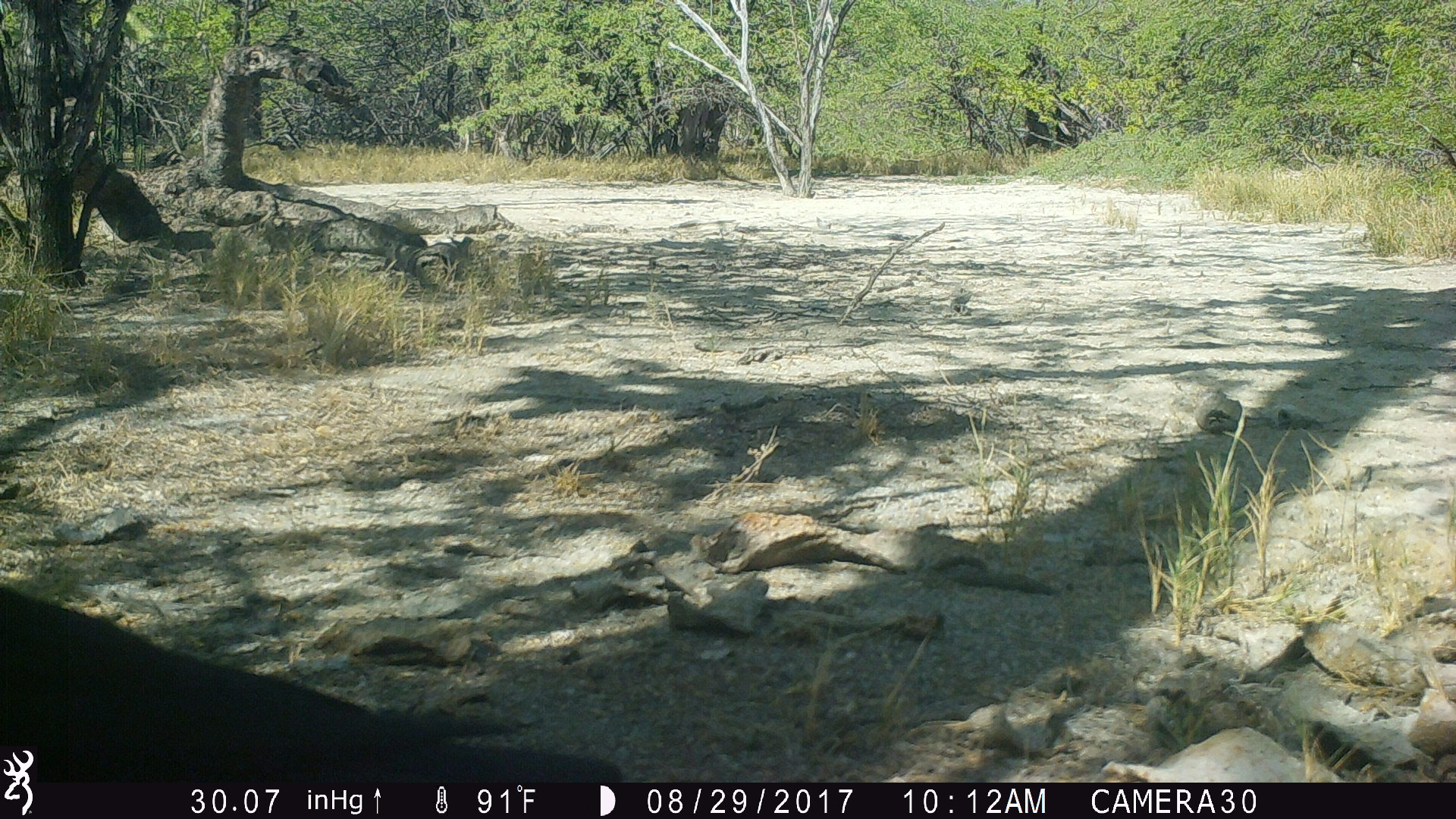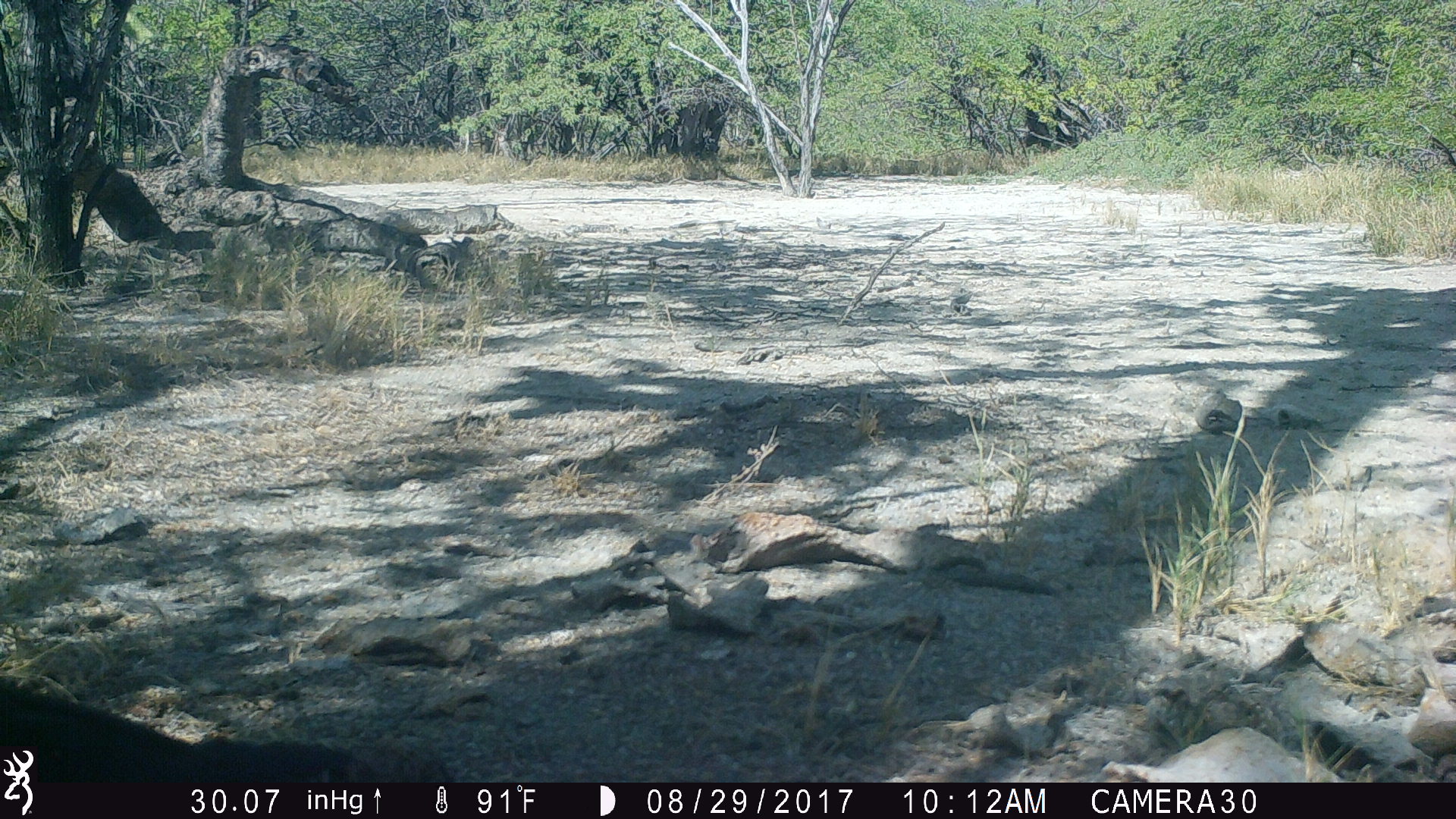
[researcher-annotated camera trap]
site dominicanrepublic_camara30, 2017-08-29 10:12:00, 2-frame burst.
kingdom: Animalia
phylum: Chordata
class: Aves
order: Passeriformes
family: Corvidae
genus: Corvus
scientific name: Corvus corax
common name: raven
Raven (Corvus corax).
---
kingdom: Animalia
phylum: Chordata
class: Reptilia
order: Squamata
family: Iguanidae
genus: Iguana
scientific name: Iguana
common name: typical iguanas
Iguana (typical iguanas).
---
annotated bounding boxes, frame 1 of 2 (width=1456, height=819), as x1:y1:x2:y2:
raven: 51:595:632:780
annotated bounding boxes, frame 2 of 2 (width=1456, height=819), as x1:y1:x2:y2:
iguana: 0:684:369:788